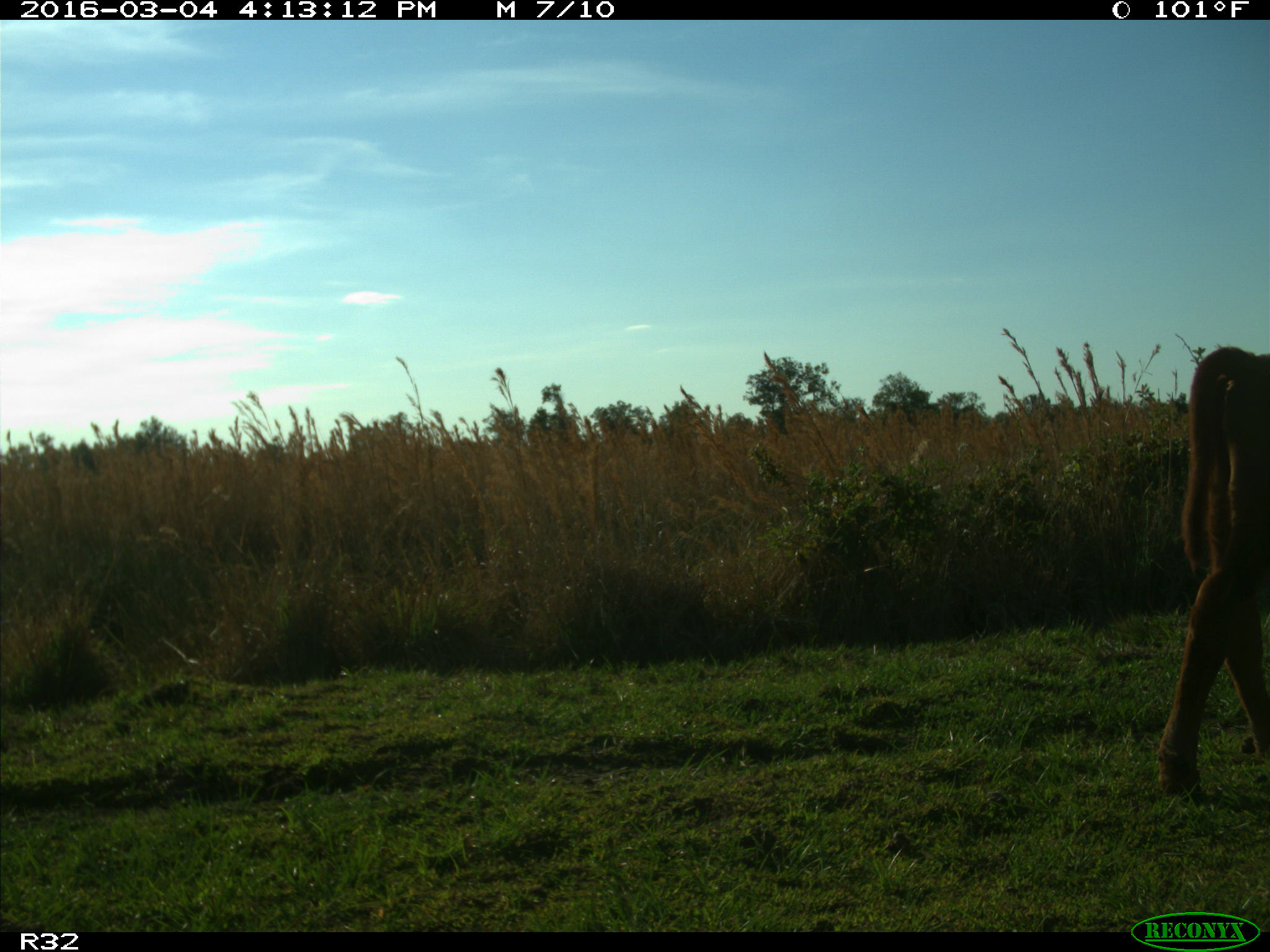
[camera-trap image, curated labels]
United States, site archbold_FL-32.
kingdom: Animalia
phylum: Chordata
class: Mammalia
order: Artiodactyla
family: Bovidae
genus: Bos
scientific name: Bos taurus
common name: domestic cow